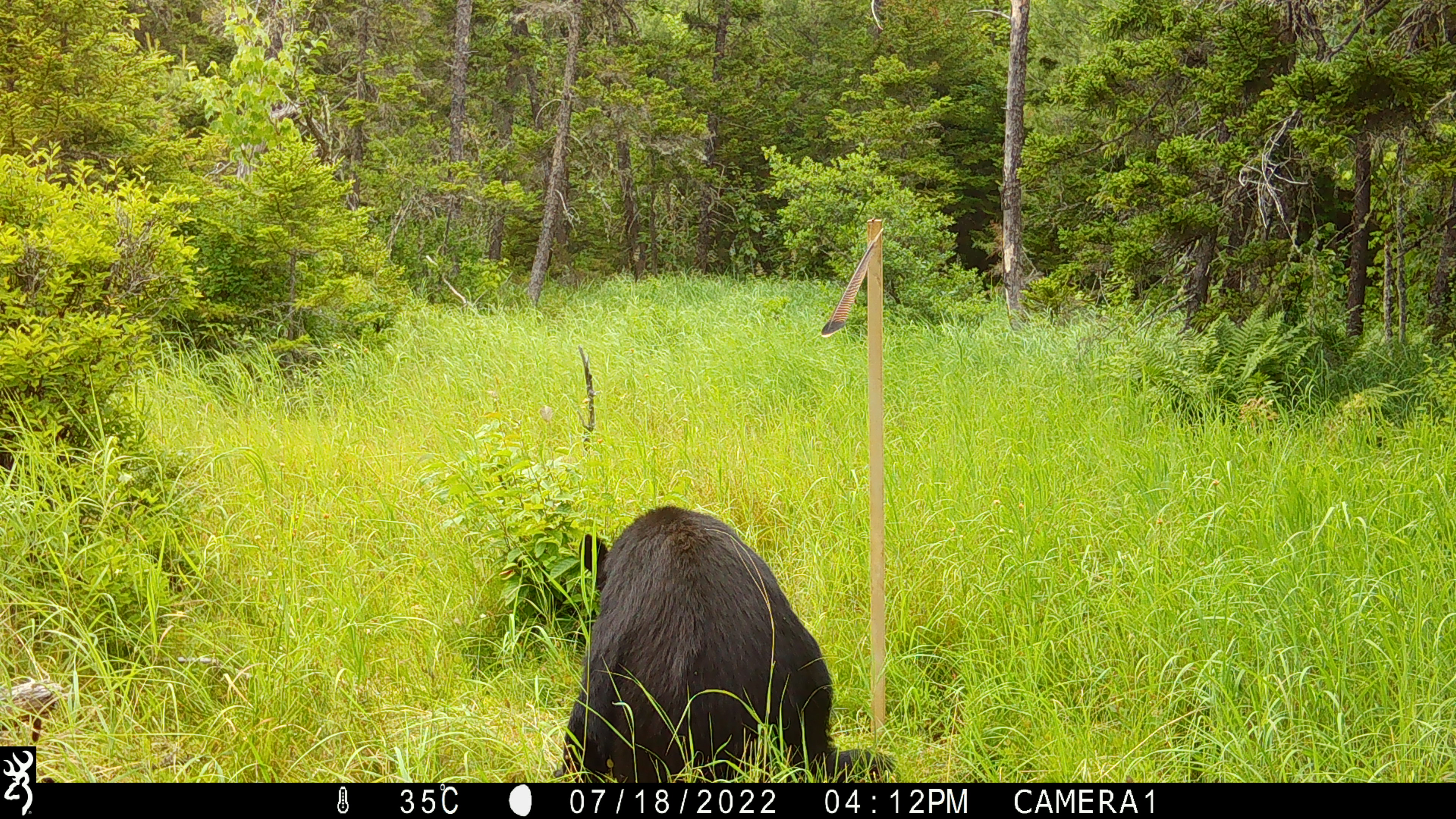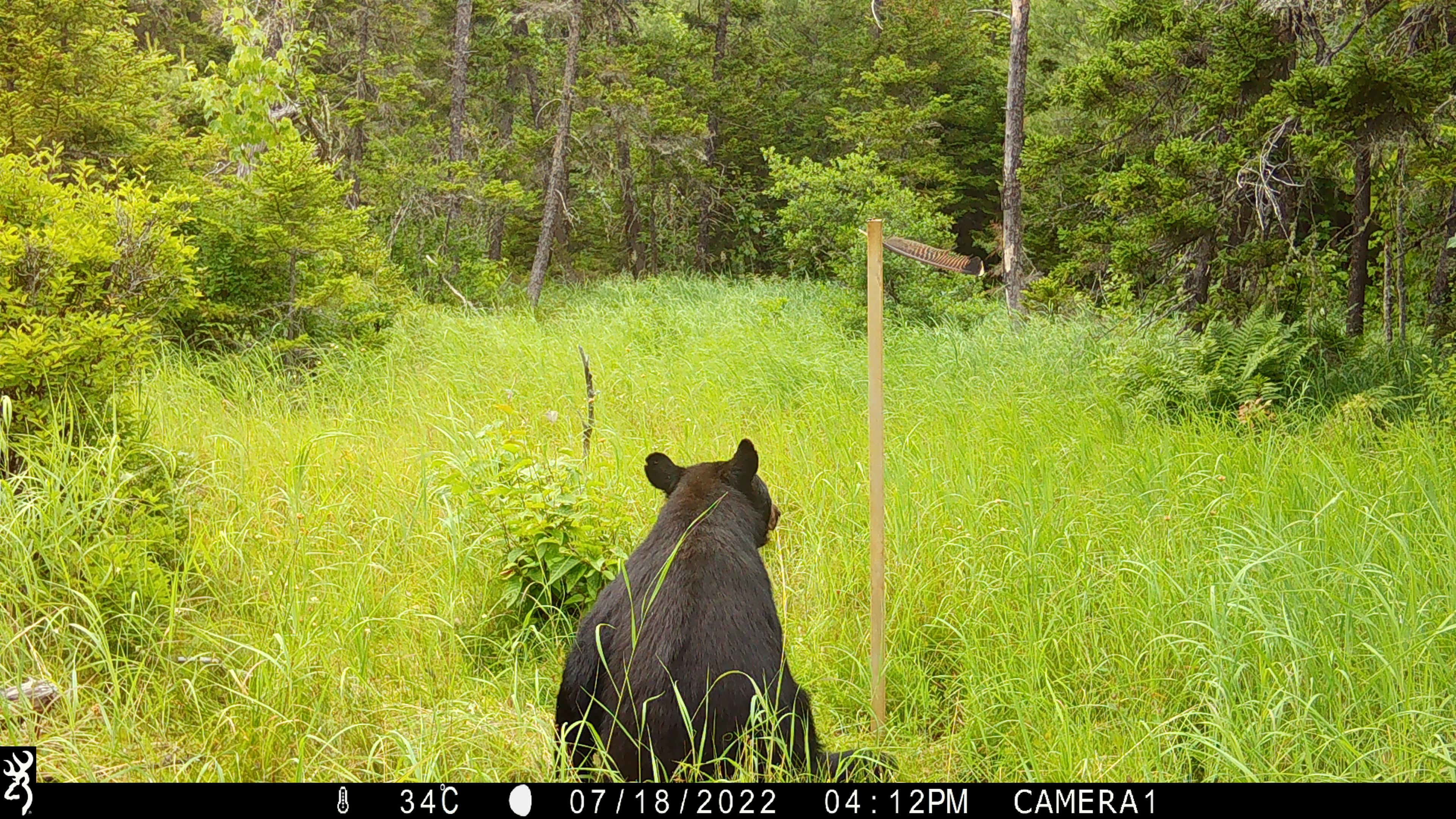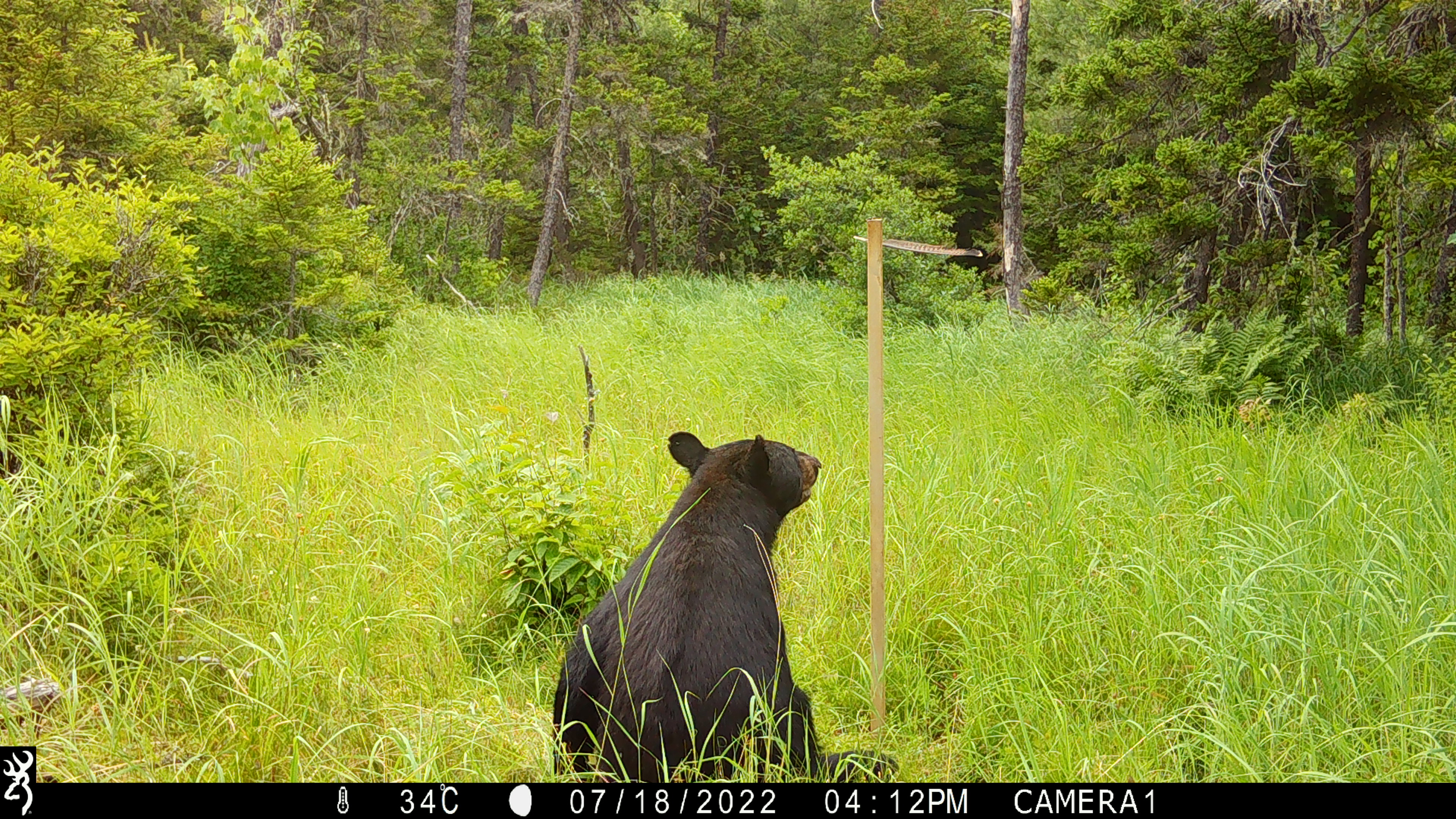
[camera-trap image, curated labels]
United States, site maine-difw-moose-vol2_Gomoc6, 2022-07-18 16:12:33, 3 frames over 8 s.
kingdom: Animalia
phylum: Chordata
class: Mammalia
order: Carnivora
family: Ursidae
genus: Ursus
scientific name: Ursus americanus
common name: black bear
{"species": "black bear (Ursus americanus)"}